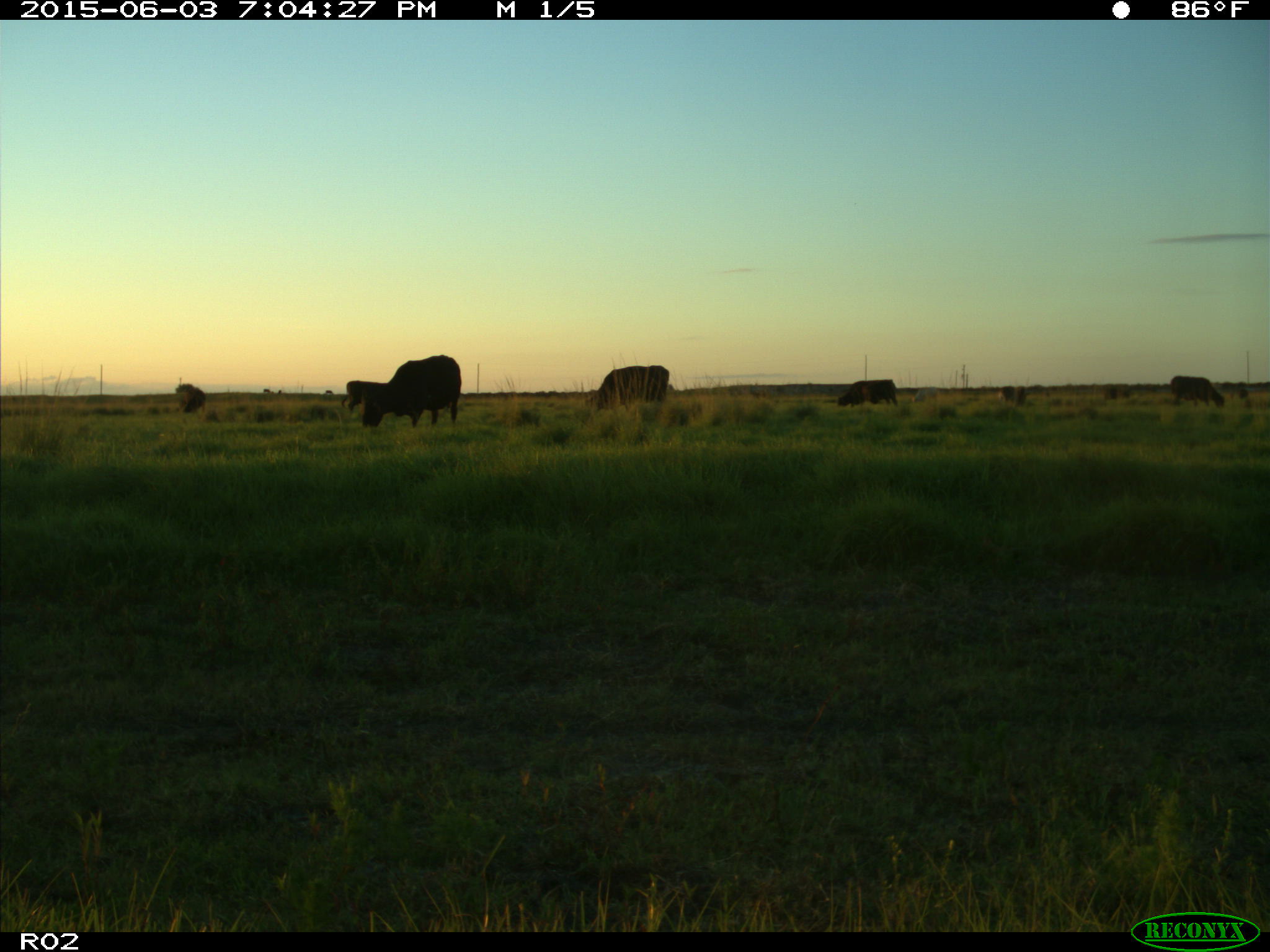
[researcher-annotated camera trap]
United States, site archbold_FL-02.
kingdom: Animalia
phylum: Chordata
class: Mammalia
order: Artiodactyla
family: Bovidae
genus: Bos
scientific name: Bos taurus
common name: domestic cow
Bos taurus (domestic cow).